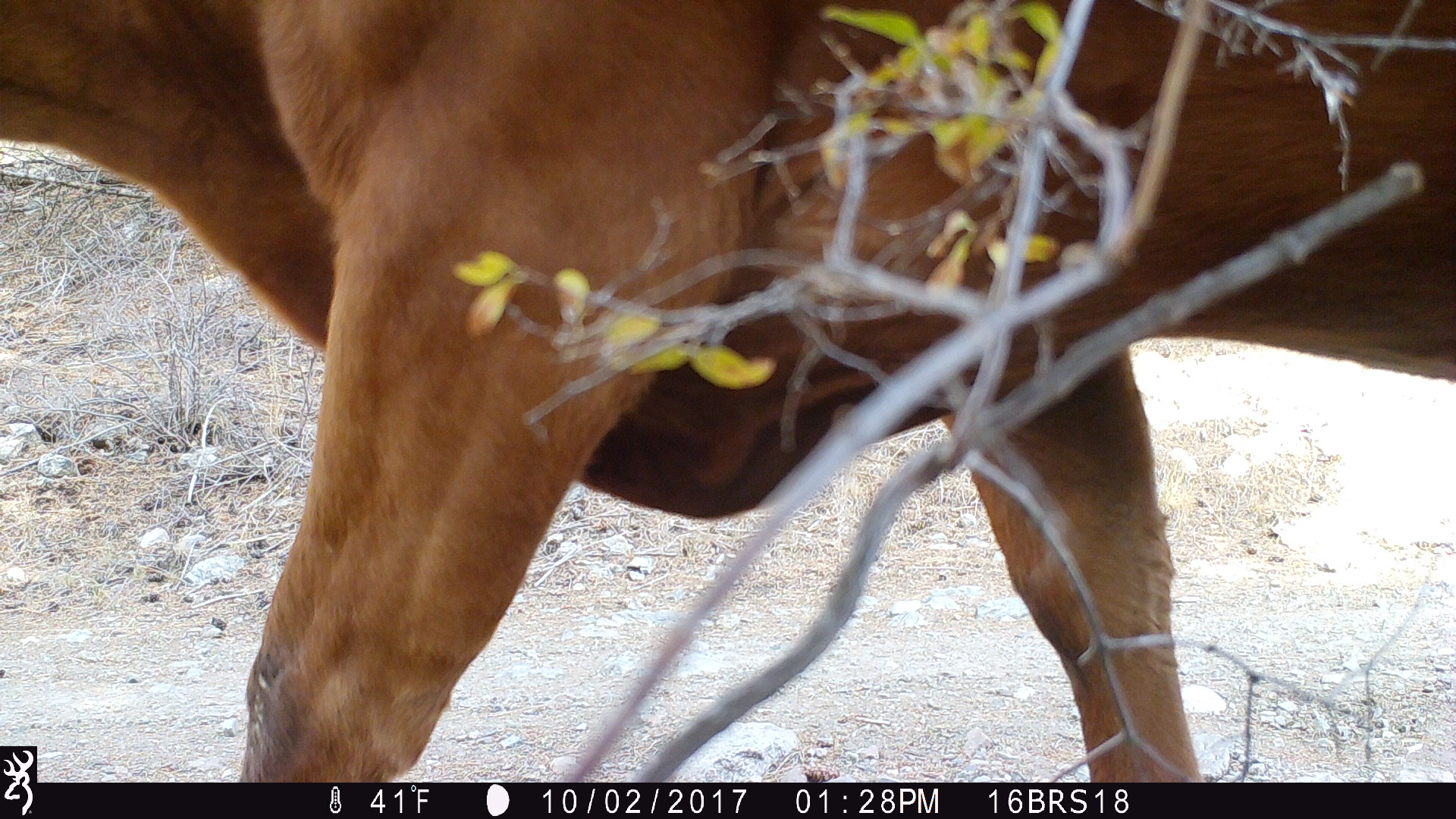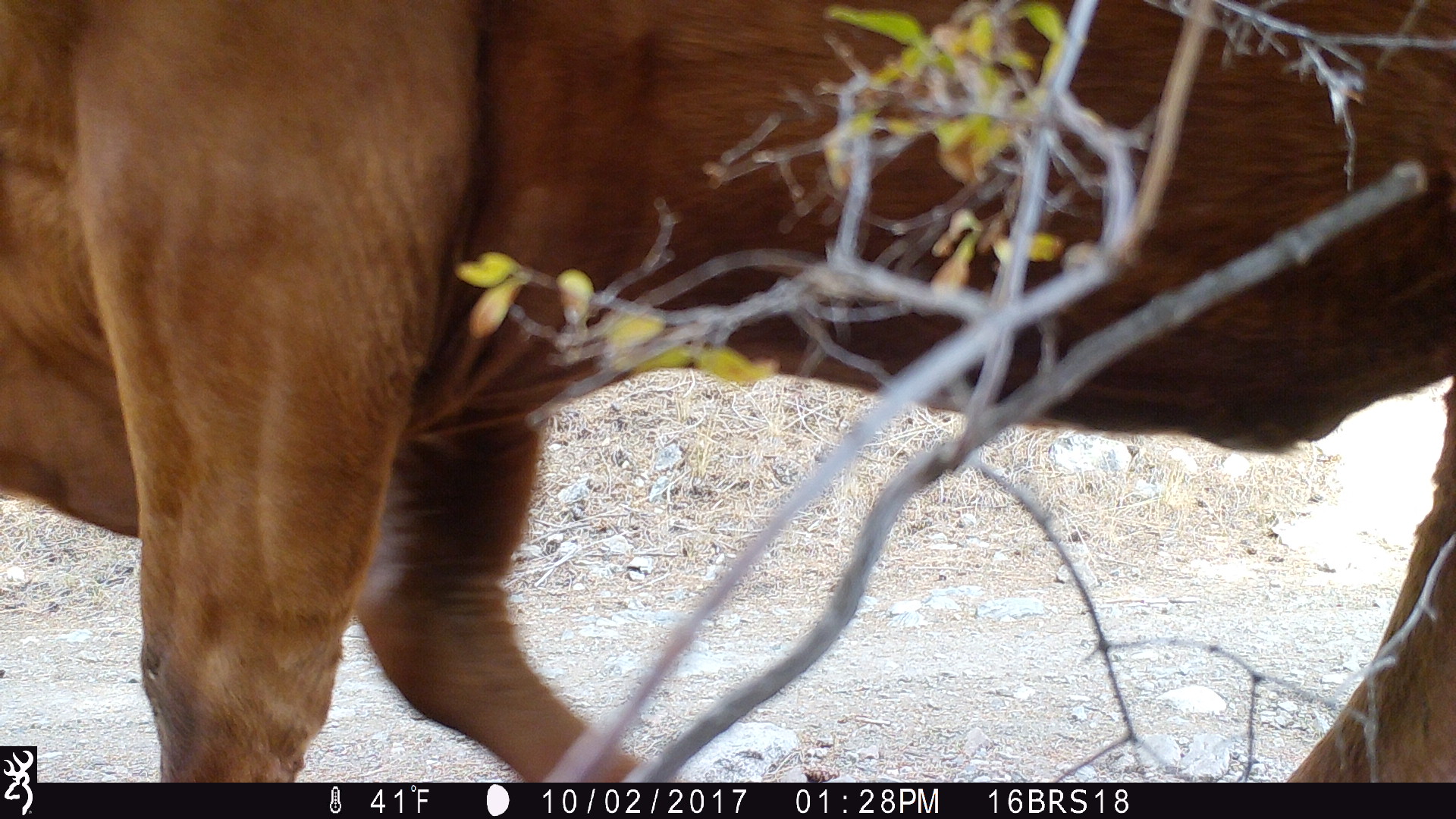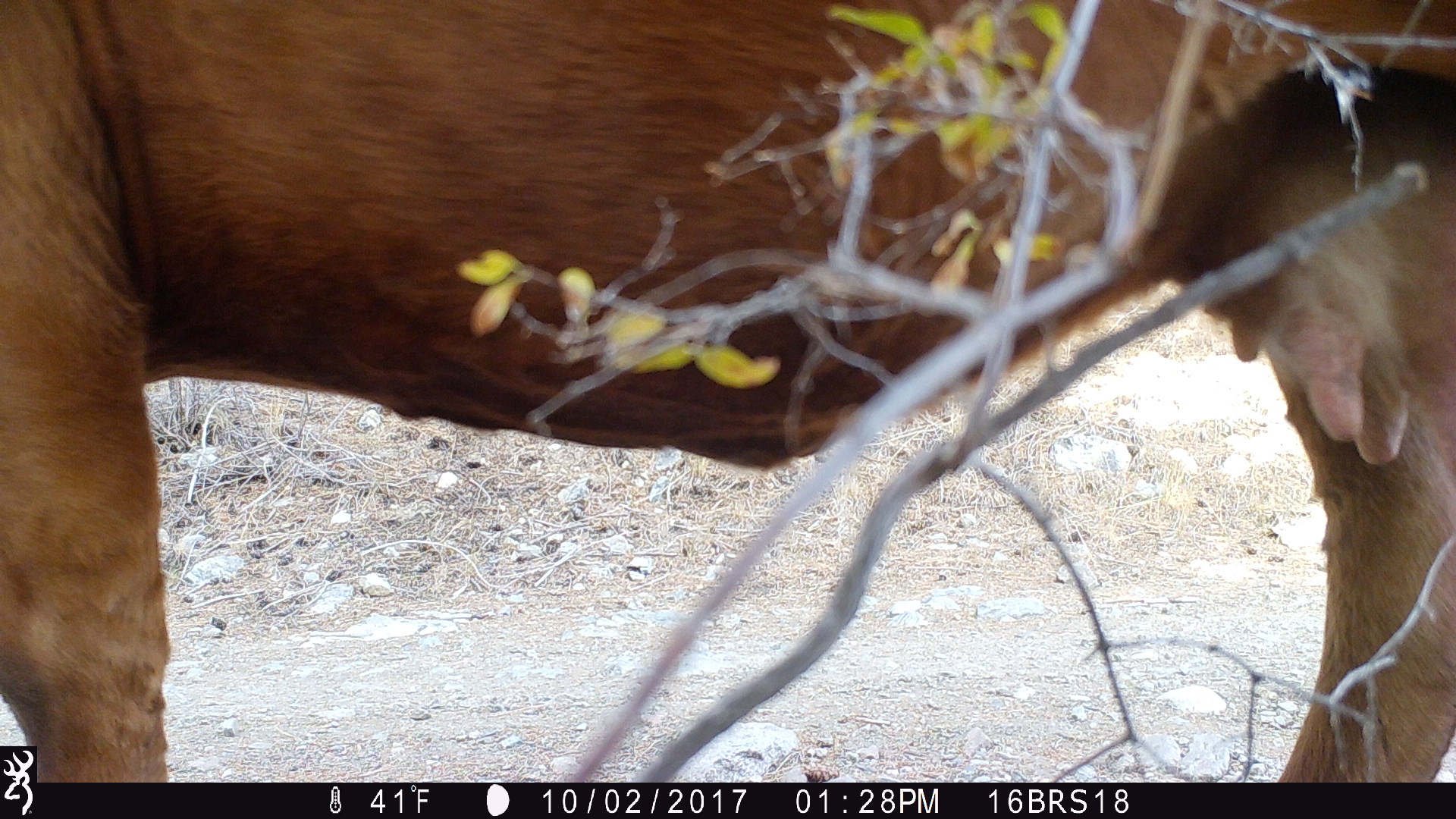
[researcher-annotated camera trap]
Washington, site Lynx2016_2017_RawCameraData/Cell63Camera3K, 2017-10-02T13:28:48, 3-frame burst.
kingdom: Animalia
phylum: Chordata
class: Mammalia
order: Artiodactyla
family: Bovidae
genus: Bos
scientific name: Bos taurus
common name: domestic cattle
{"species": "domestic cattle (Bos taurus)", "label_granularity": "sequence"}